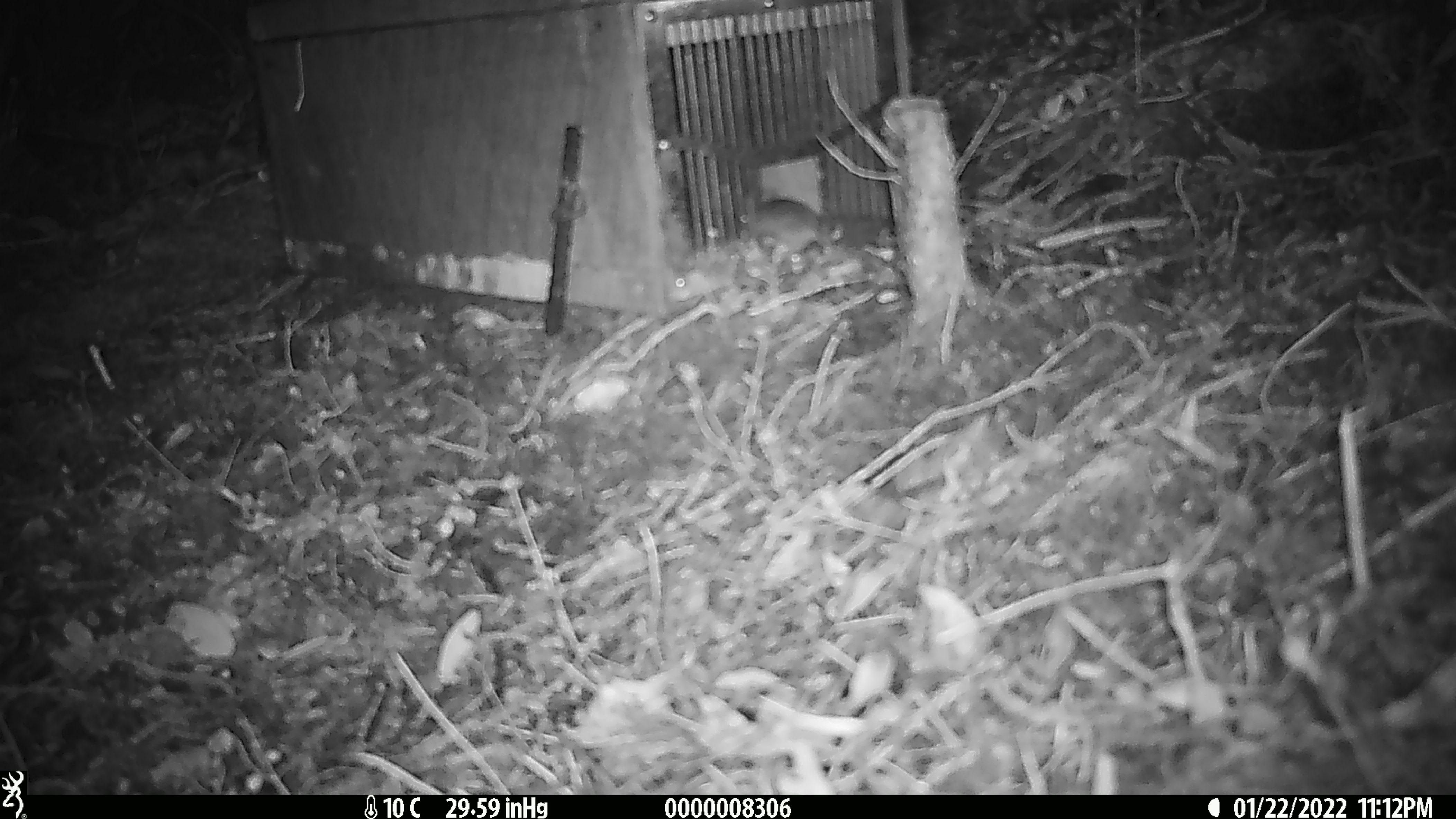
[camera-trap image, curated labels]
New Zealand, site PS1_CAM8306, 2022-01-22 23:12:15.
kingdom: Animalia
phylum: Chordata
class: Mammalia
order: Rodentia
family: Muridae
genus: Mus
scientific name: Mus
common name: mouse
Mouse (Mus).